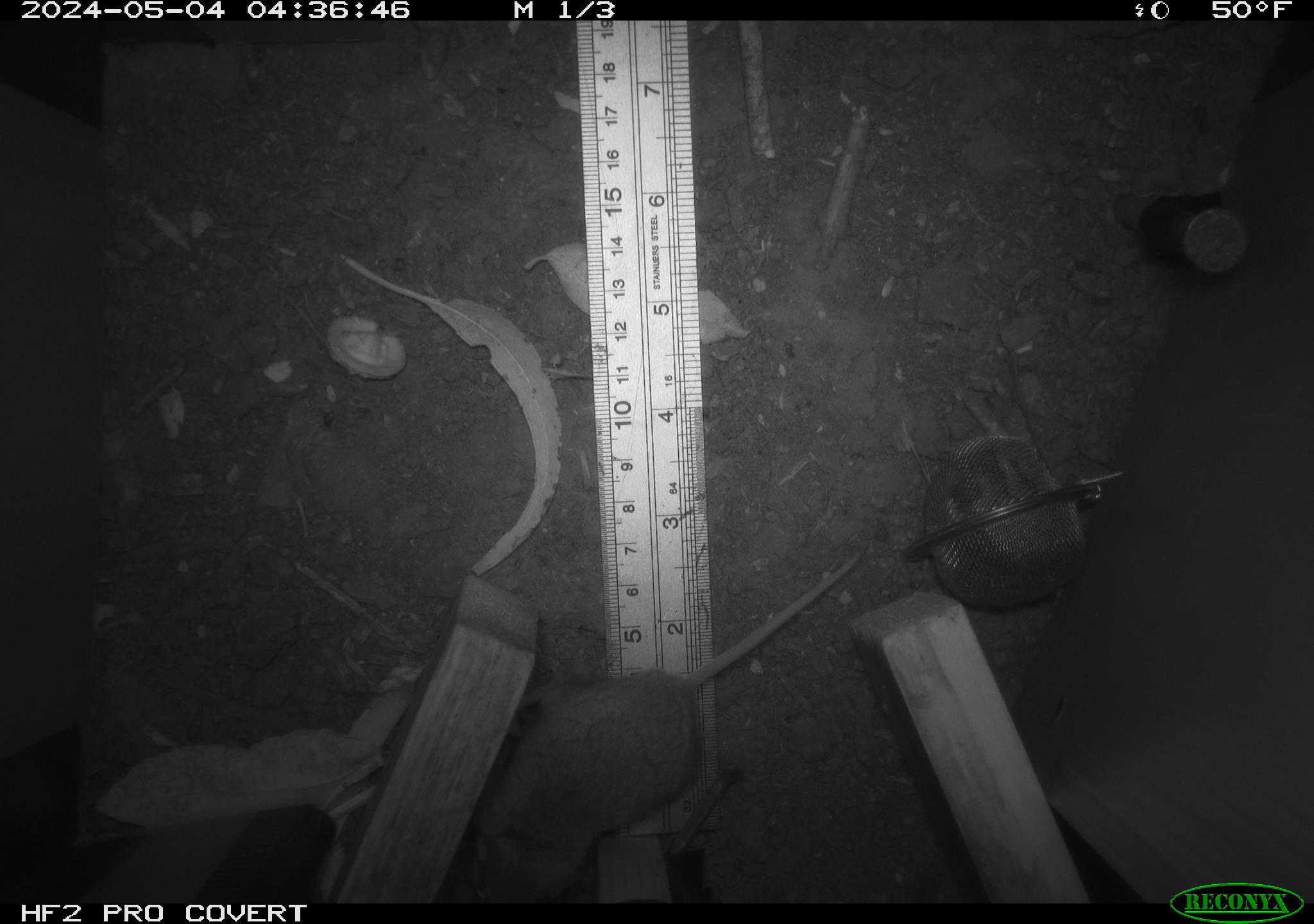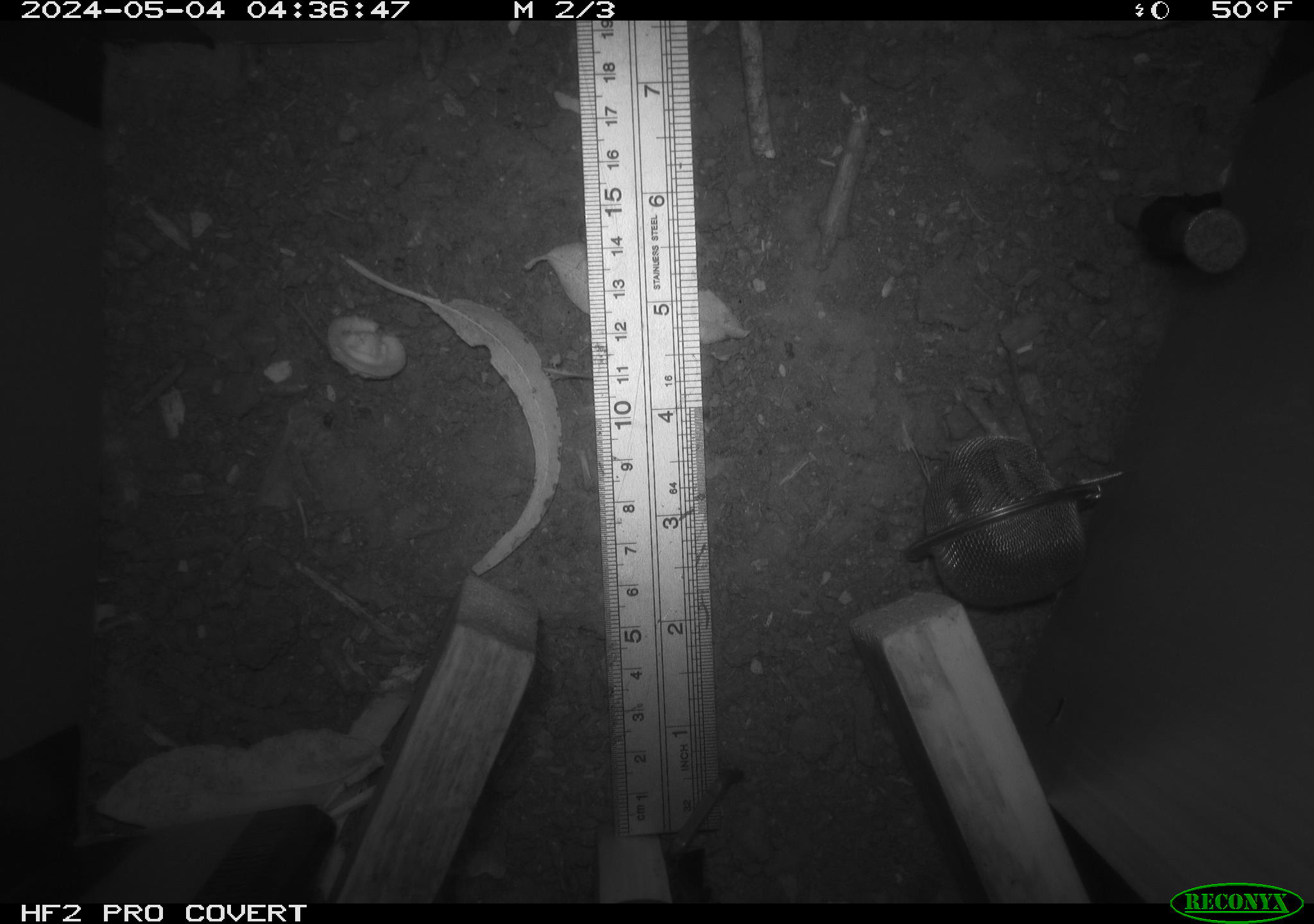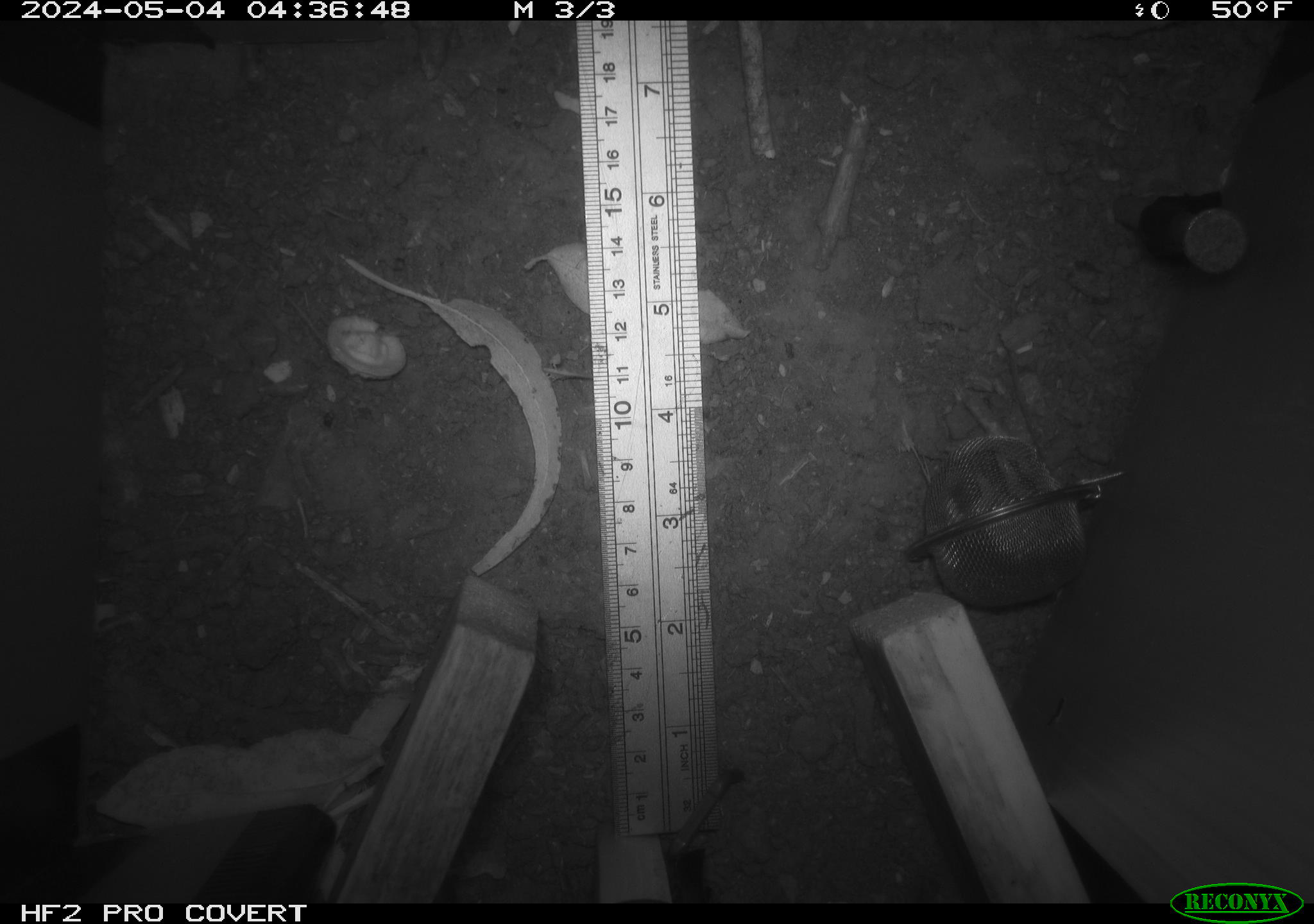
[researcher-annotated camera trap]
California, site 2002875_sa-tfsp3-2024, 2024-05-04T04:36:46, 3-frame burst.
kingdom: Animalia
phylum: Chordata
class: Mammalia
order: Rodentia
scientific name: Rodentia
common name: mouse species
Mouse species (Rodentia).